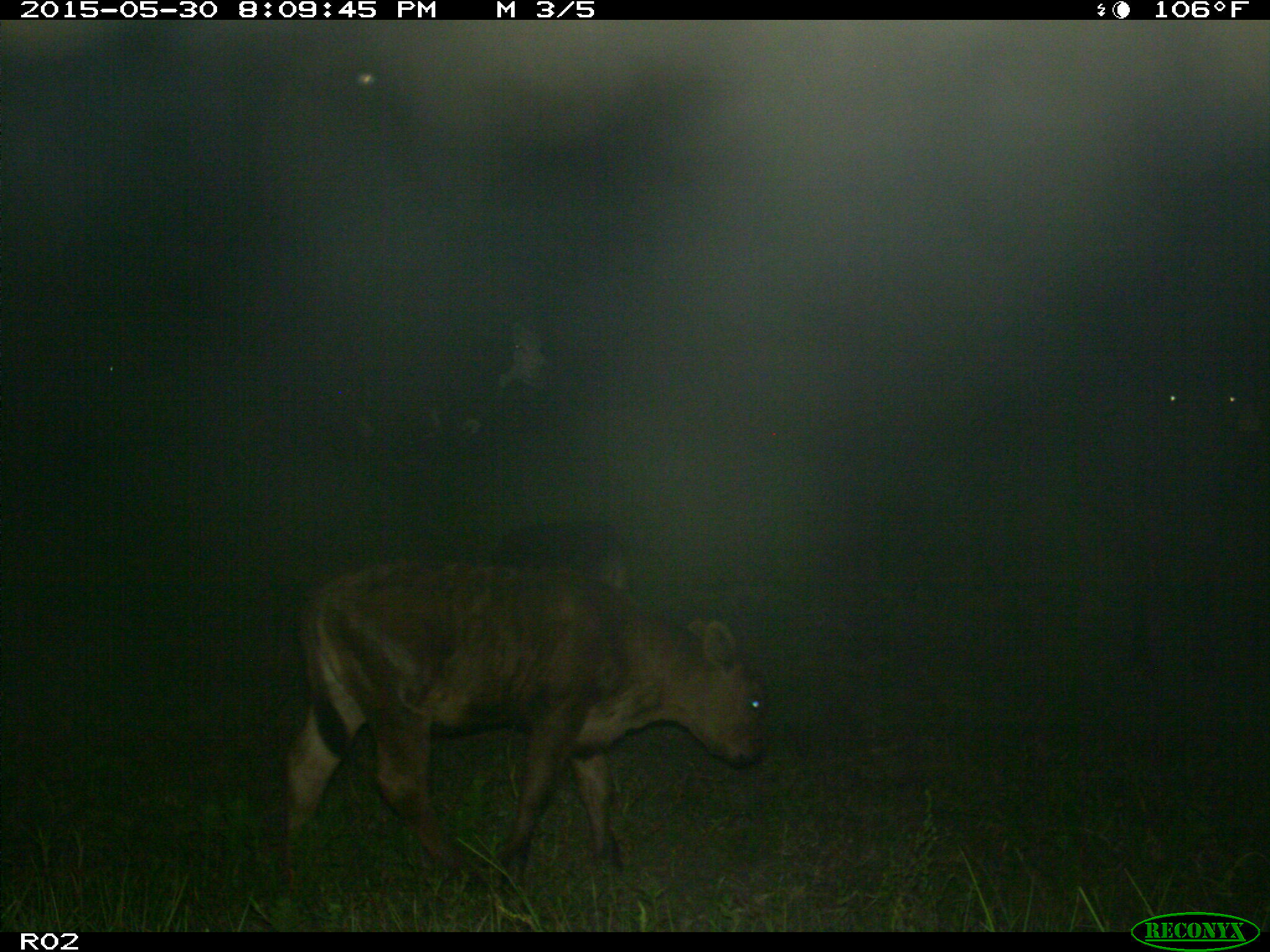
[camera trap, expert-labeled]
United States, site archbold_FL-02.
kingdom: Animalia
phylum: Chordata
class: Mammalia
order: Artiodactyla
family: Bovidae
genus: Bos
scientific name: Bos taurus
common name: domestic cow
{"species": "Bos taurus (domestic cow)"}